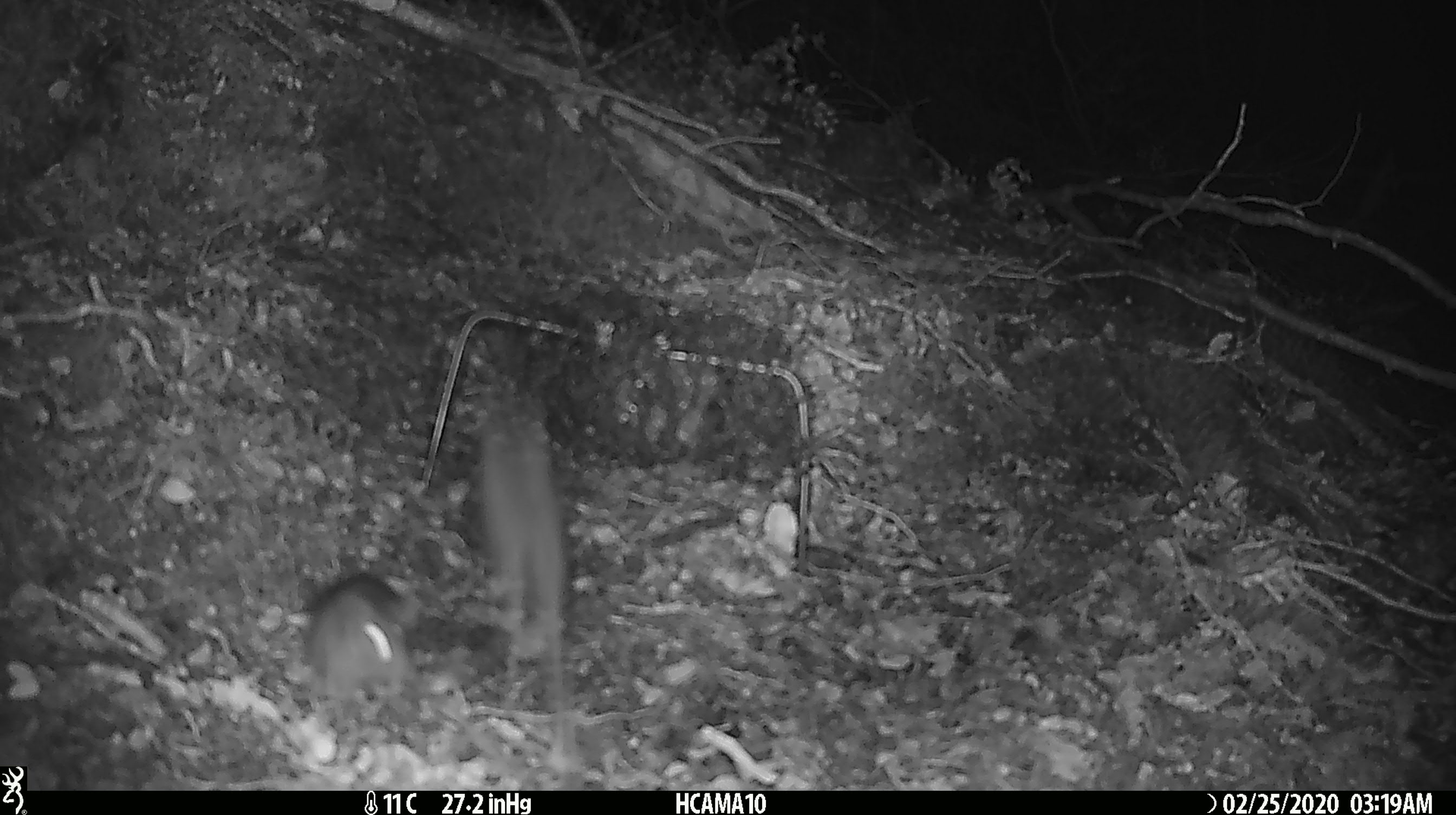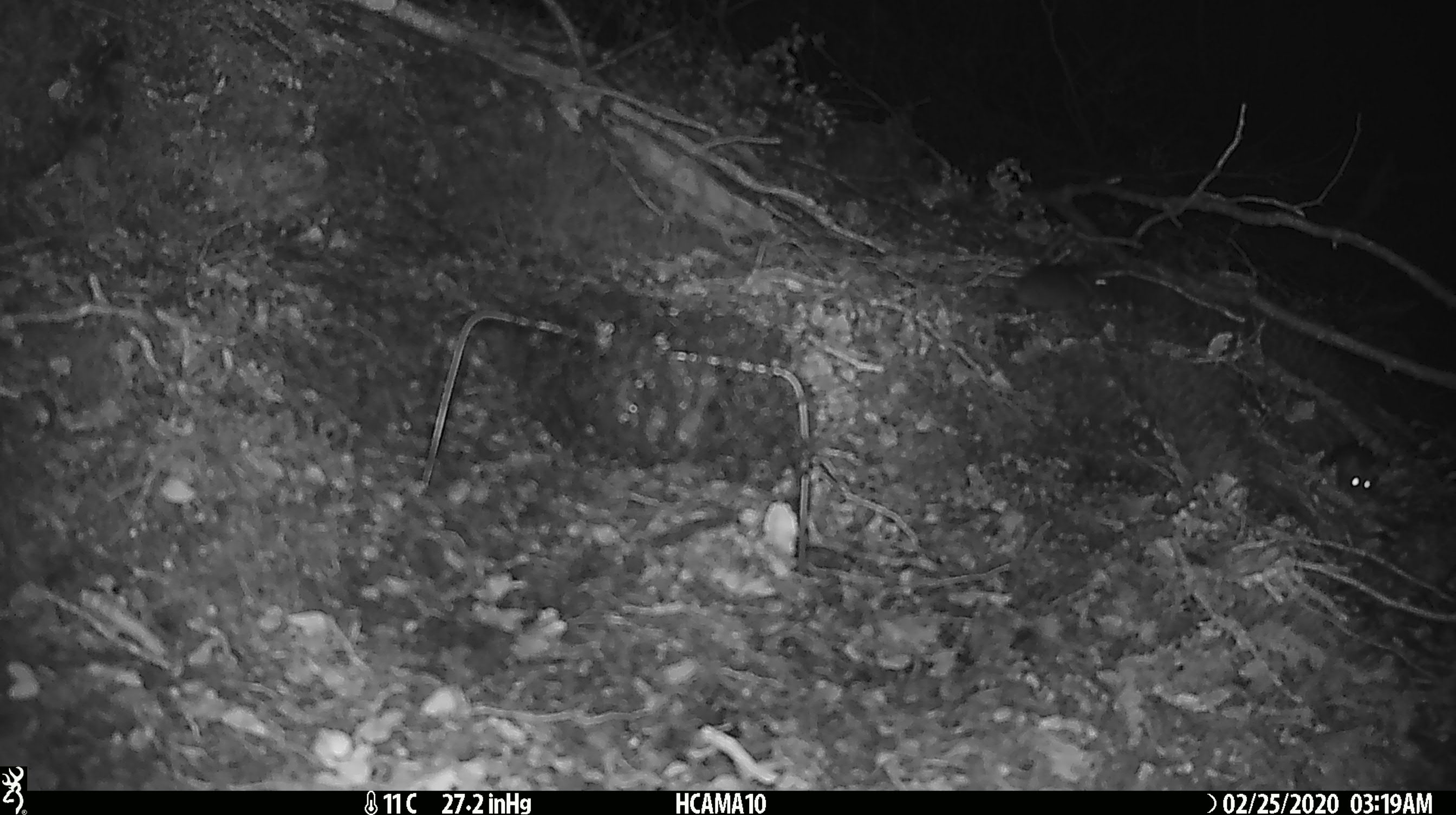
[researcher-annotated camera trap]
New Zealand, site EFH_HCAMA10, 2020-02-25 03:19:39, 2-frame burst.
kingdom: Animalia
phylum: Chordata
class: Mammalia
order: Rodentia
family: Muridae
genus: Mus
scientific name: Mus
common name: mouse